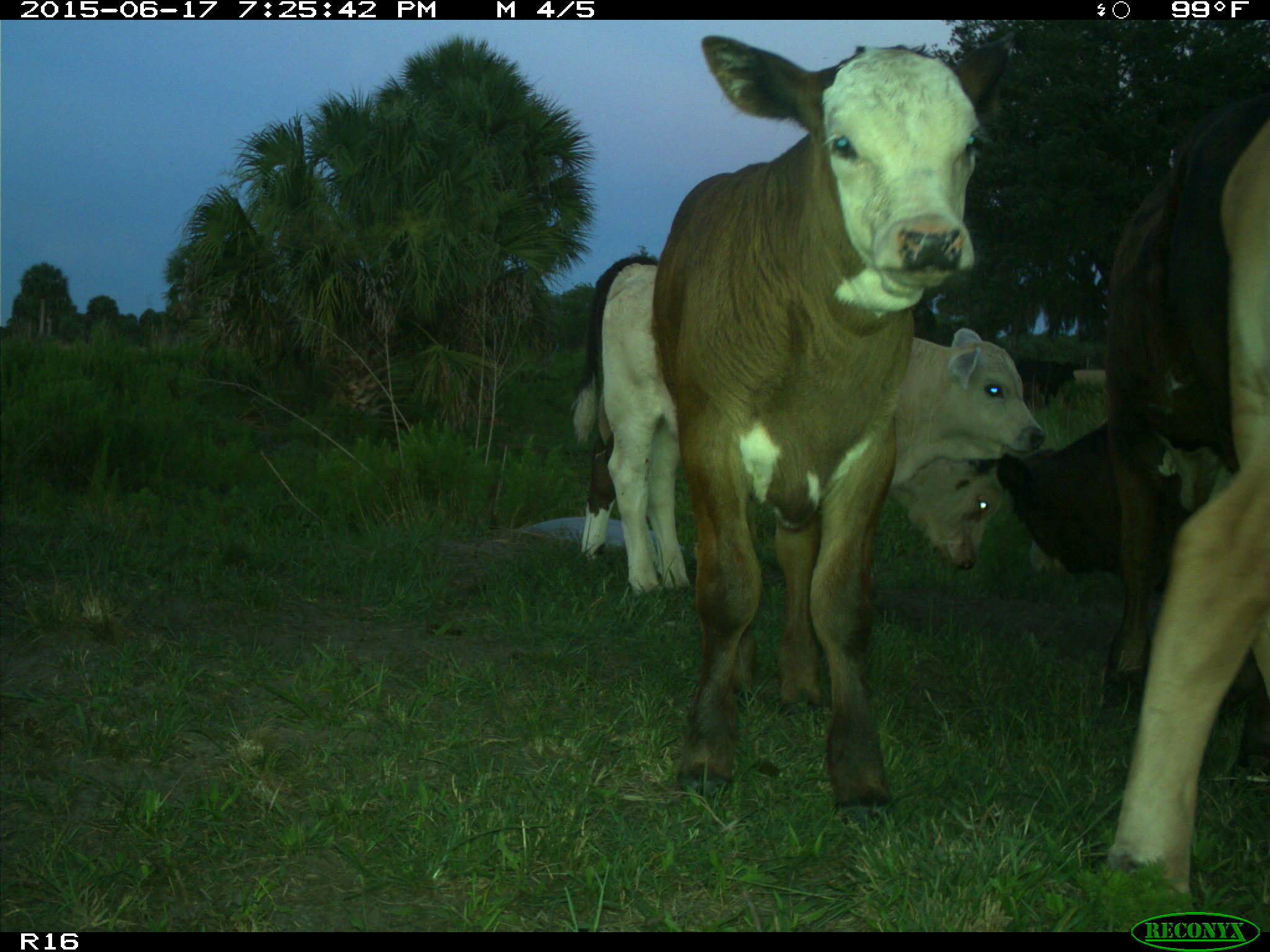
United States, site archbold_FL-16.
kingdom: Animalia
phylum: Chordata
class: Mammalia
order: Artiodactyla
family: Bovidae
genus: Bos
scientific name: Bos taurus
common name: domestic cow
Bos taurus (domestic cow).